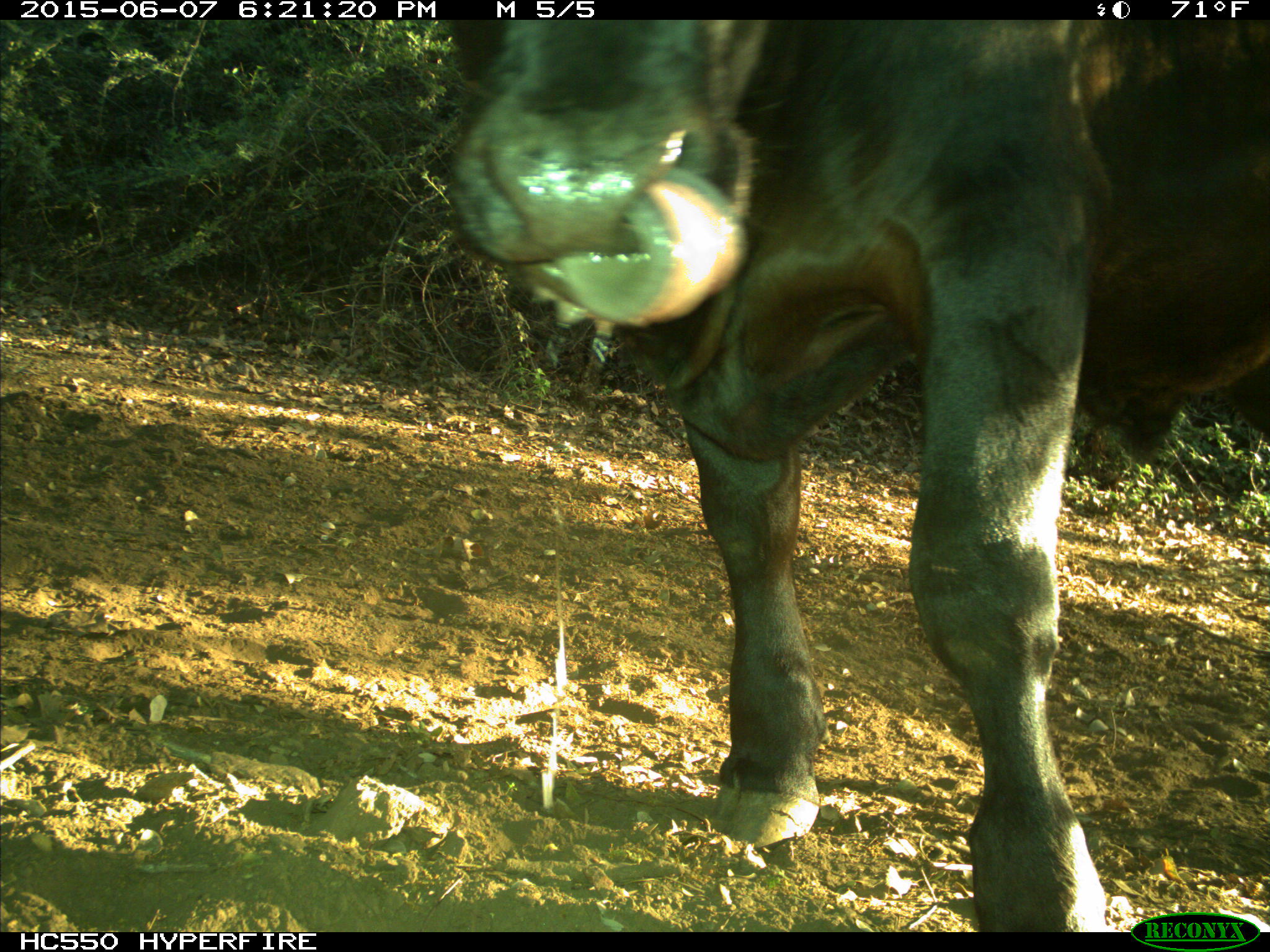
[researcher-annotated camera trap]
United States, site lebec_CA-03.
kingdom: Animalia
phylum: Chordata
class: Mammalia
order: Artiodactyla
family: Bovidae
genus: Bos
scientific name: Bos taurus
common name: domestic cow